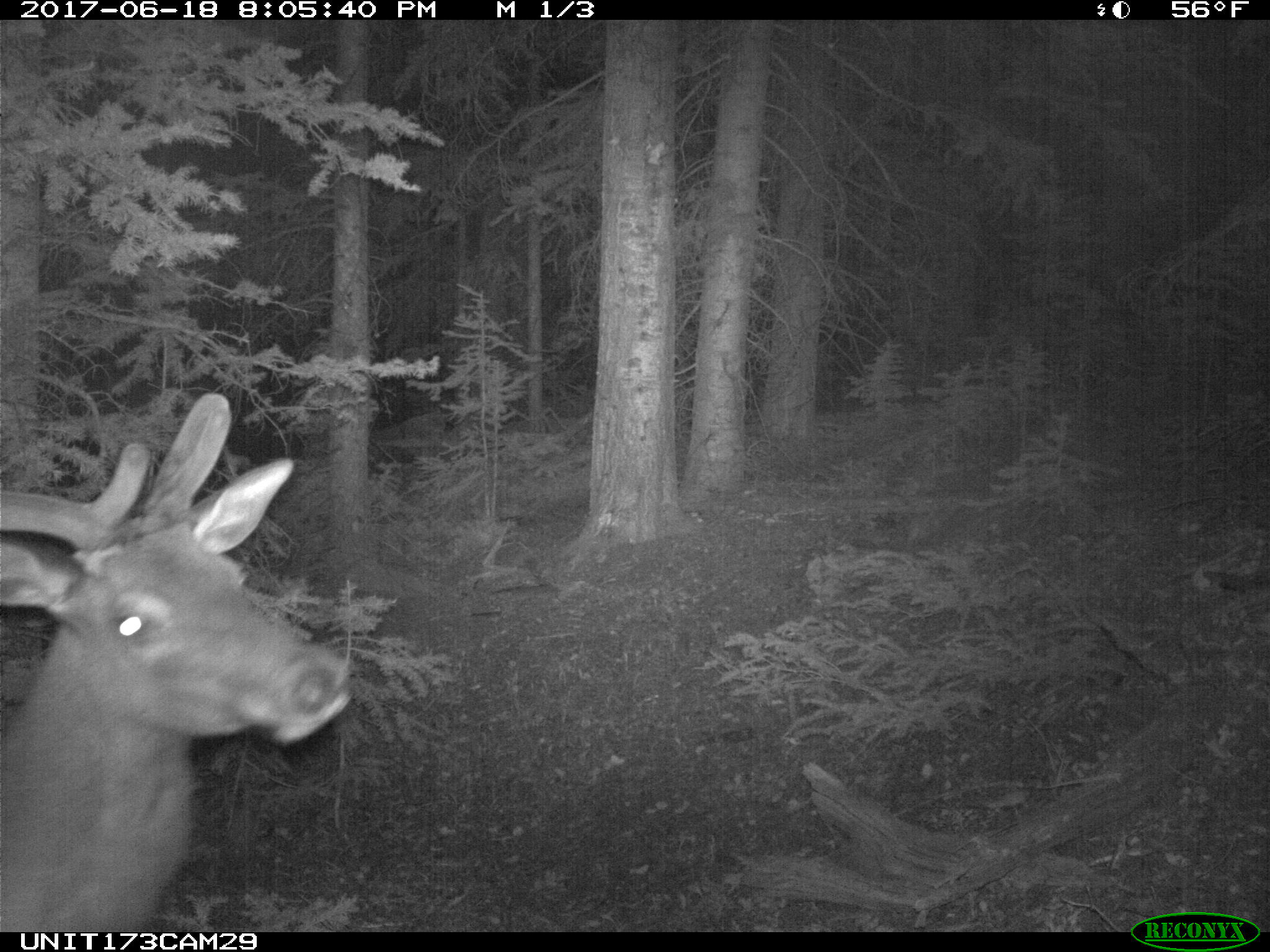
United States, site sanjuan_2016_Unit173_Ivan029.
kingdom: Animalia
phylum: Chordata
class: Mammalia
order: Artiodactyla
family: Cervidae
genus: Cervus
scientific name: Cervus elaphus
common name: red deer